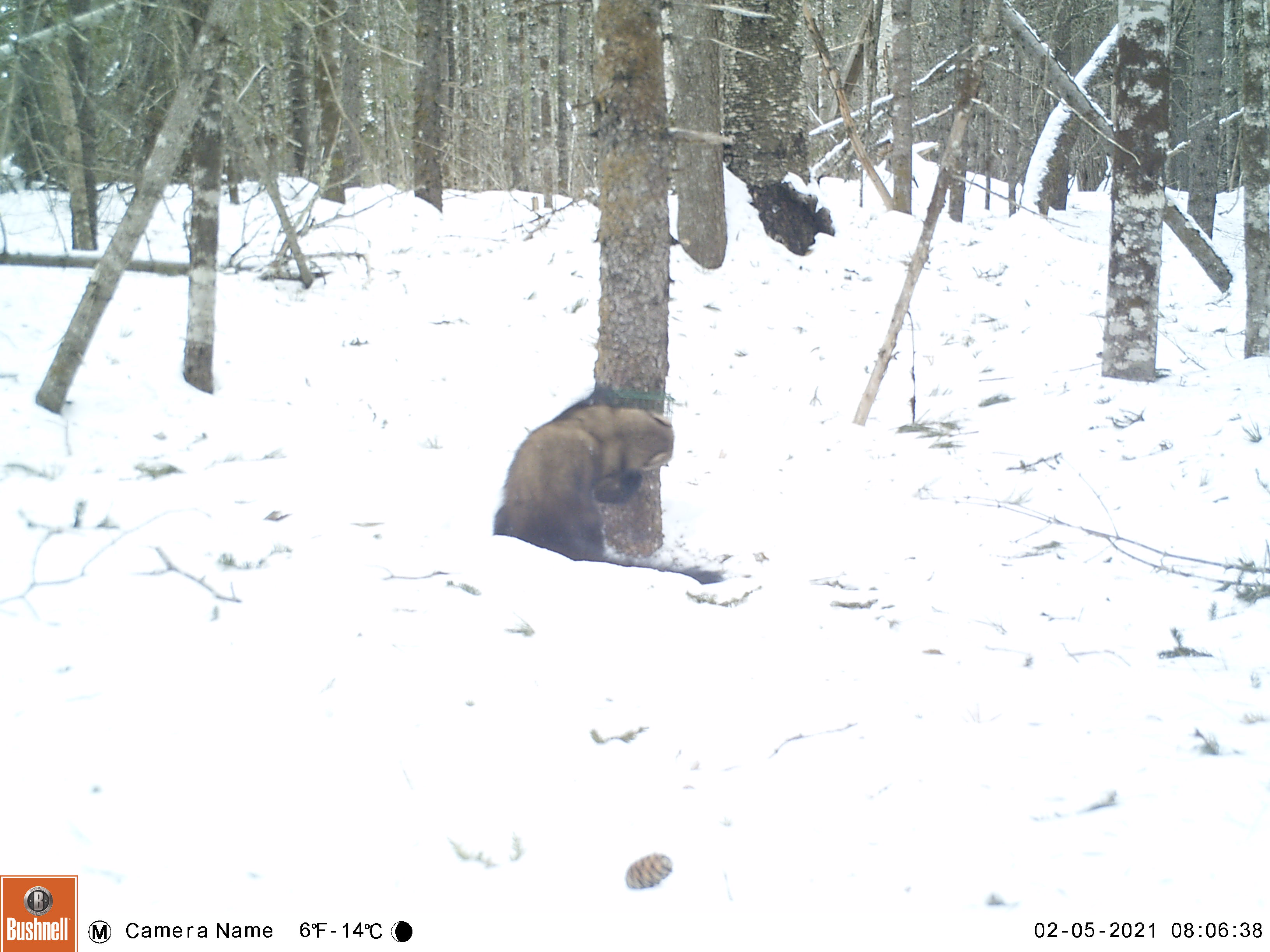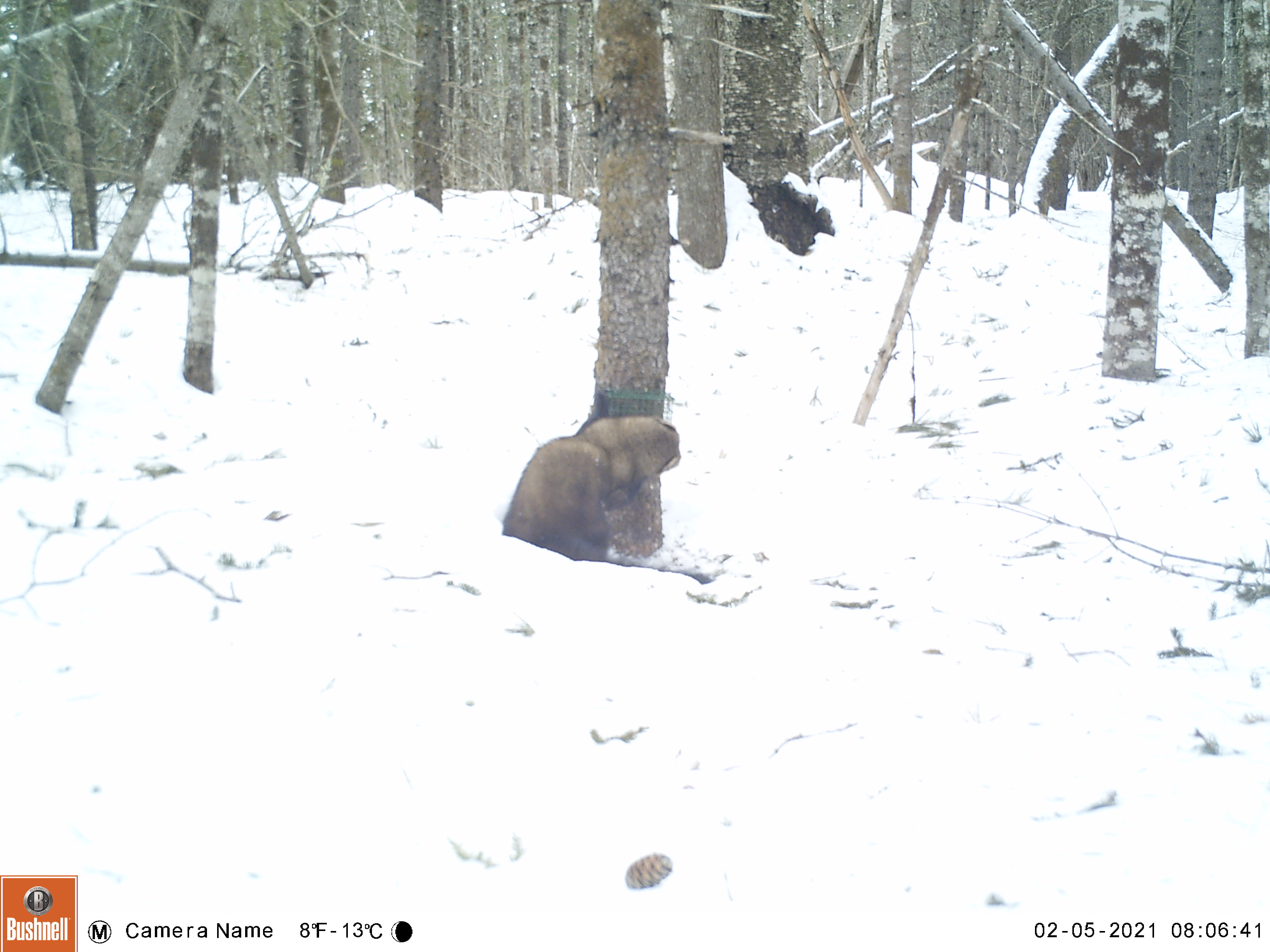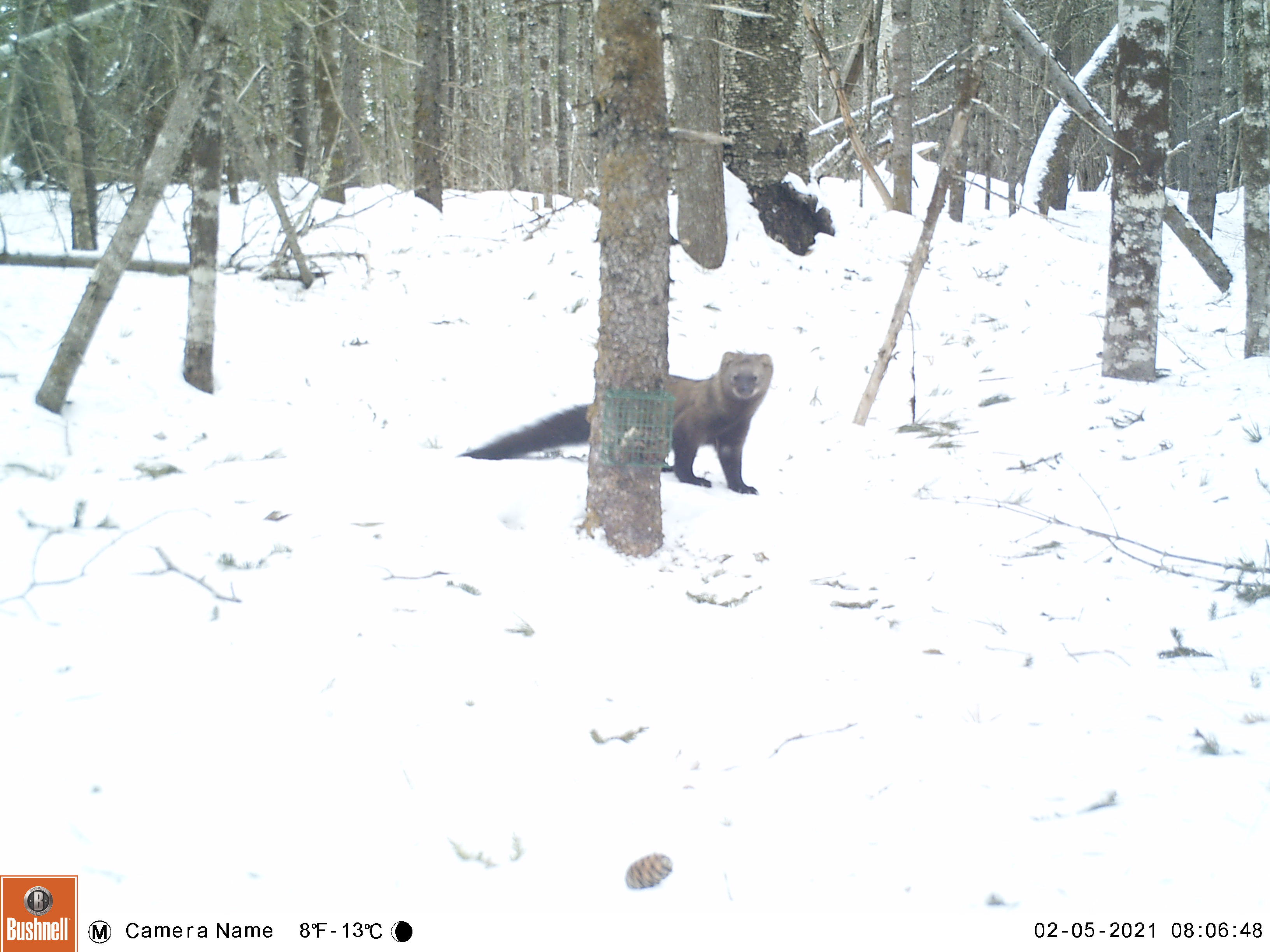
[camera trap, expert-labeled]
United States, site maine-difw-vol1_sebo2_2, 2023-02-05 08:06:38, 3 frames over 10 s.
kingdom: Animalia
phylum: Chordata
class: Mammalia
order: Carnivora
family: Mustelidae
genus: Pekania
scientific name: Pekania pennanti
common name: fisher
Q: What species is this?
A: Fisher (Pekania pennanti).